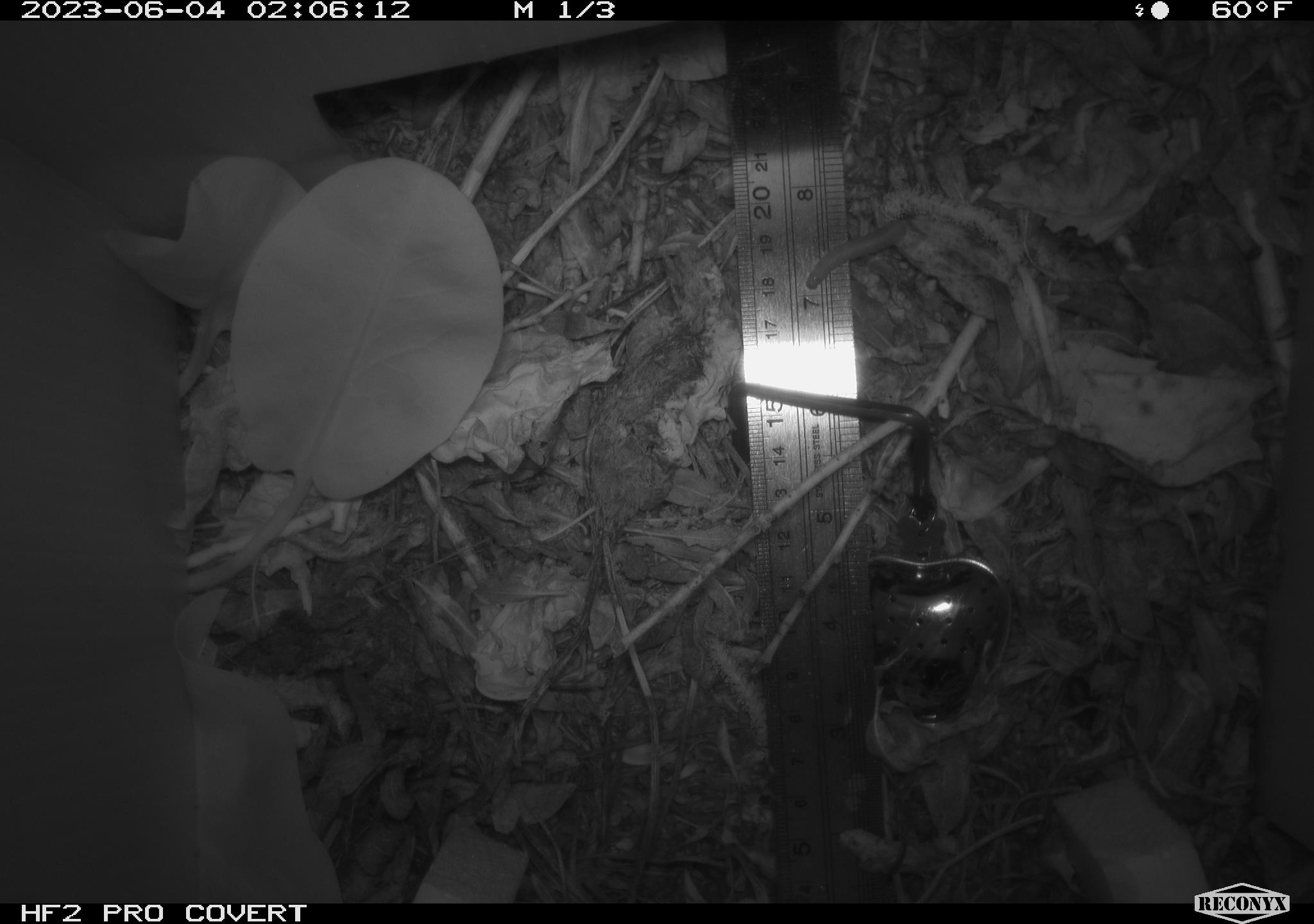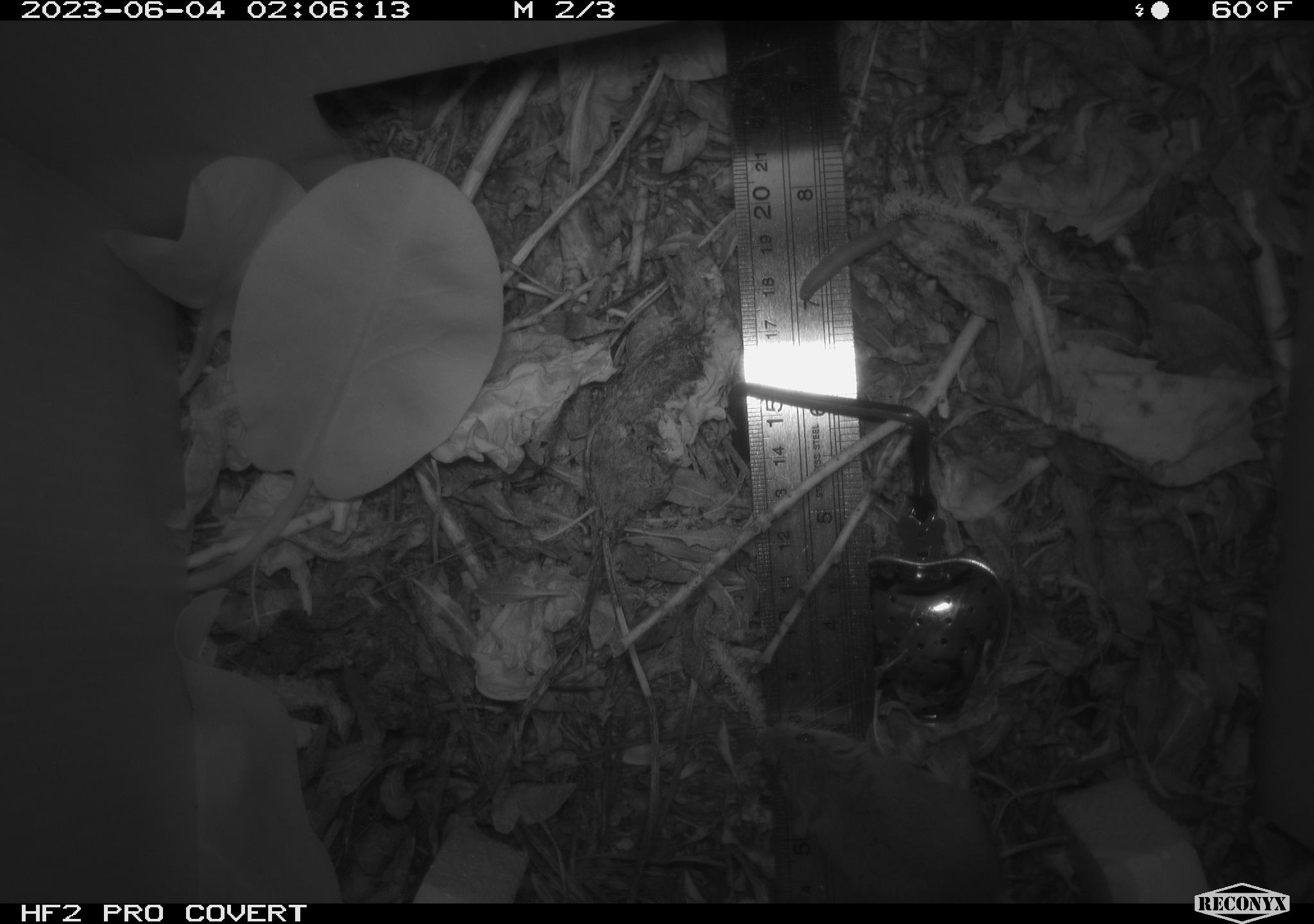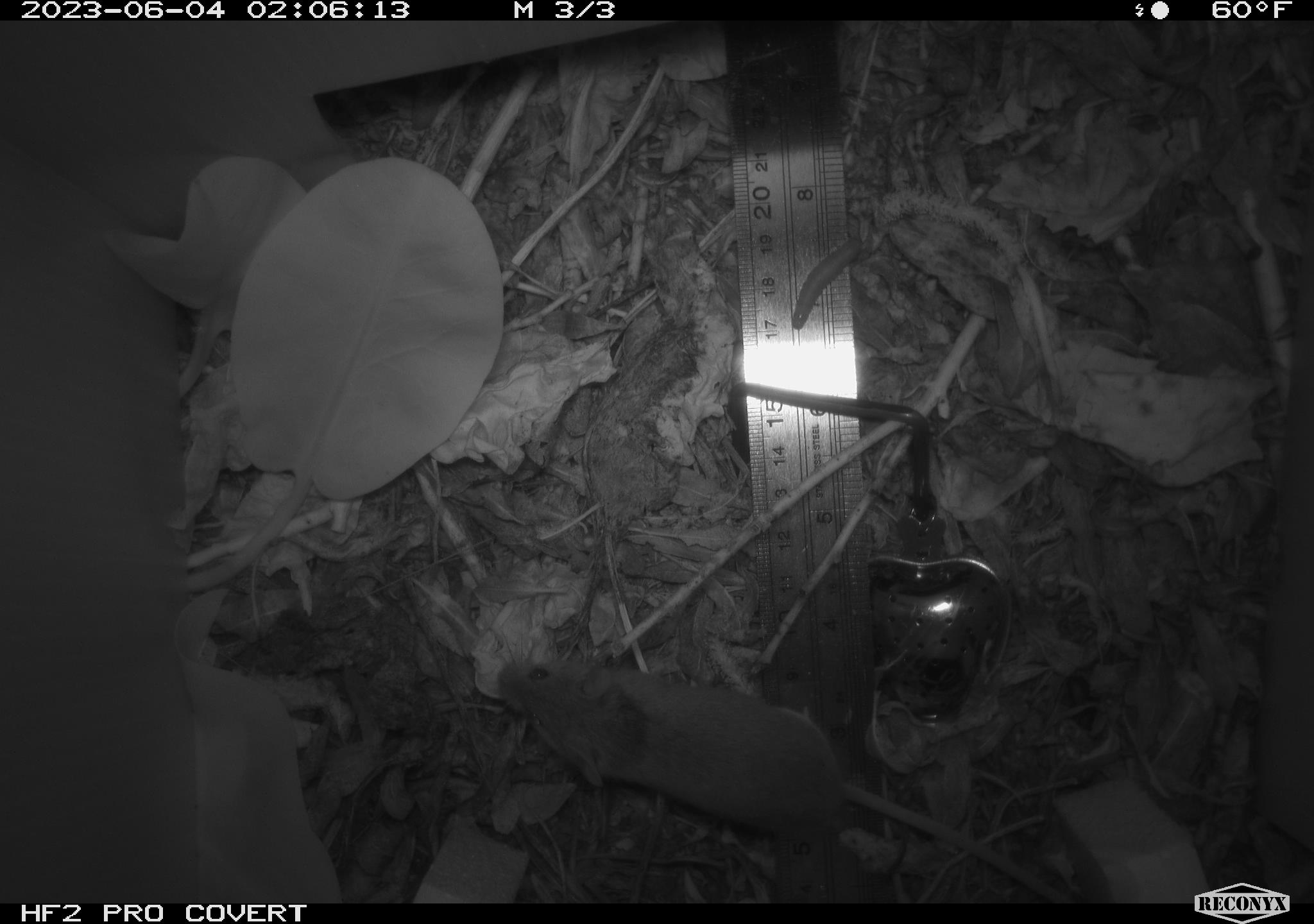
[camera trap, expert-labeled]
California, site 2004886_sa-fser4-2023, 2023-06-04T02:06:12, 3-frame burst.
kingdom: Animalia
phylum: Chordata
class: Mammalia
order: Rodentia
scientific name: Rodentia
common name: mouse species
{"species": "mouse species (Rodentia)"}